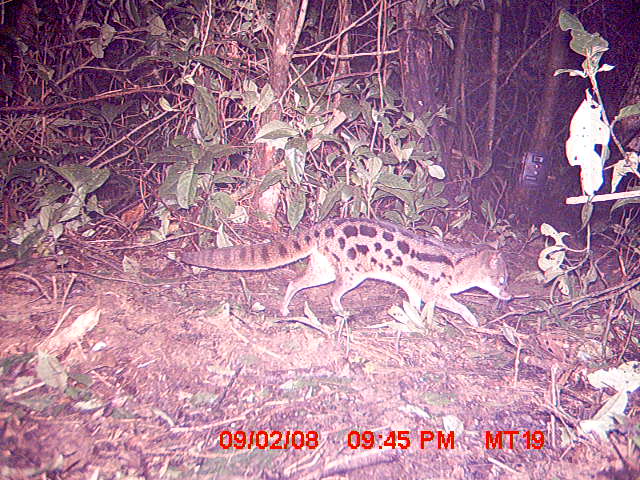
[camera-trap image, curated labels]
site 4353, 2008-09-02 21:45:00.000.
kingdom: Animalia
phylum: Chordata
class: Aves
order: Cuculiformes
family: Cuculidae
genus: Coua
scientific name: Coua serriana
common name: red-breasted coua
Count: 1.